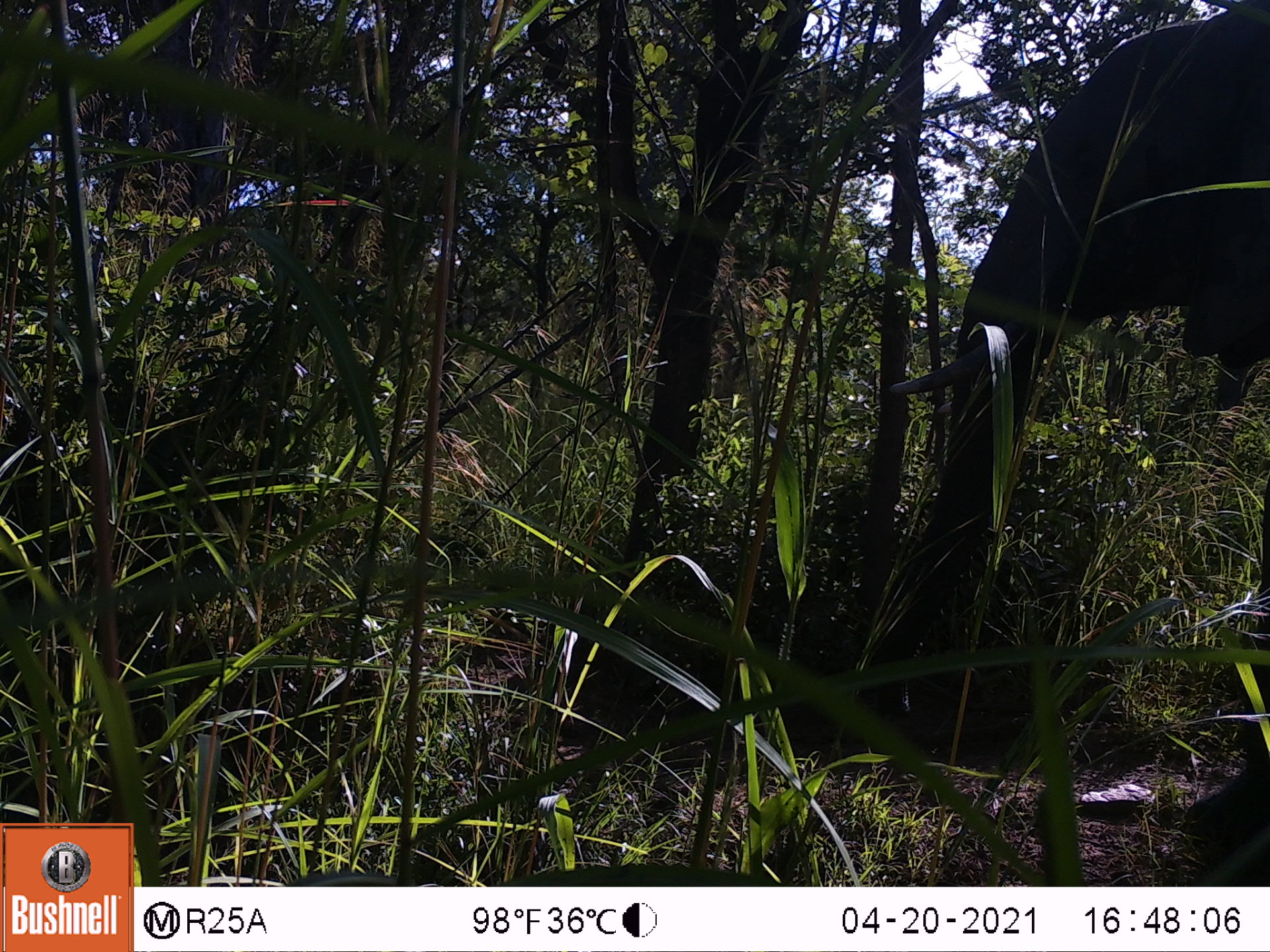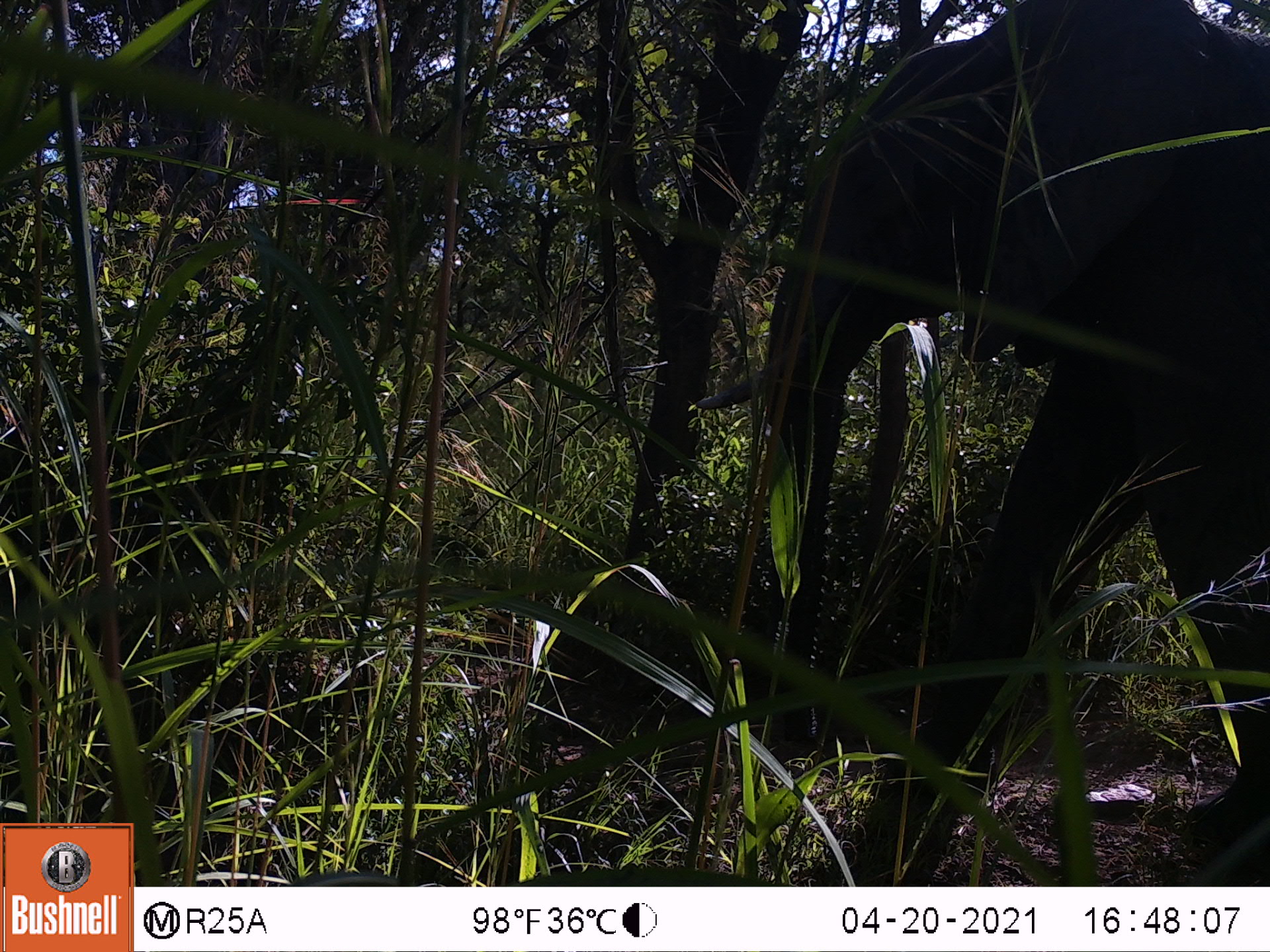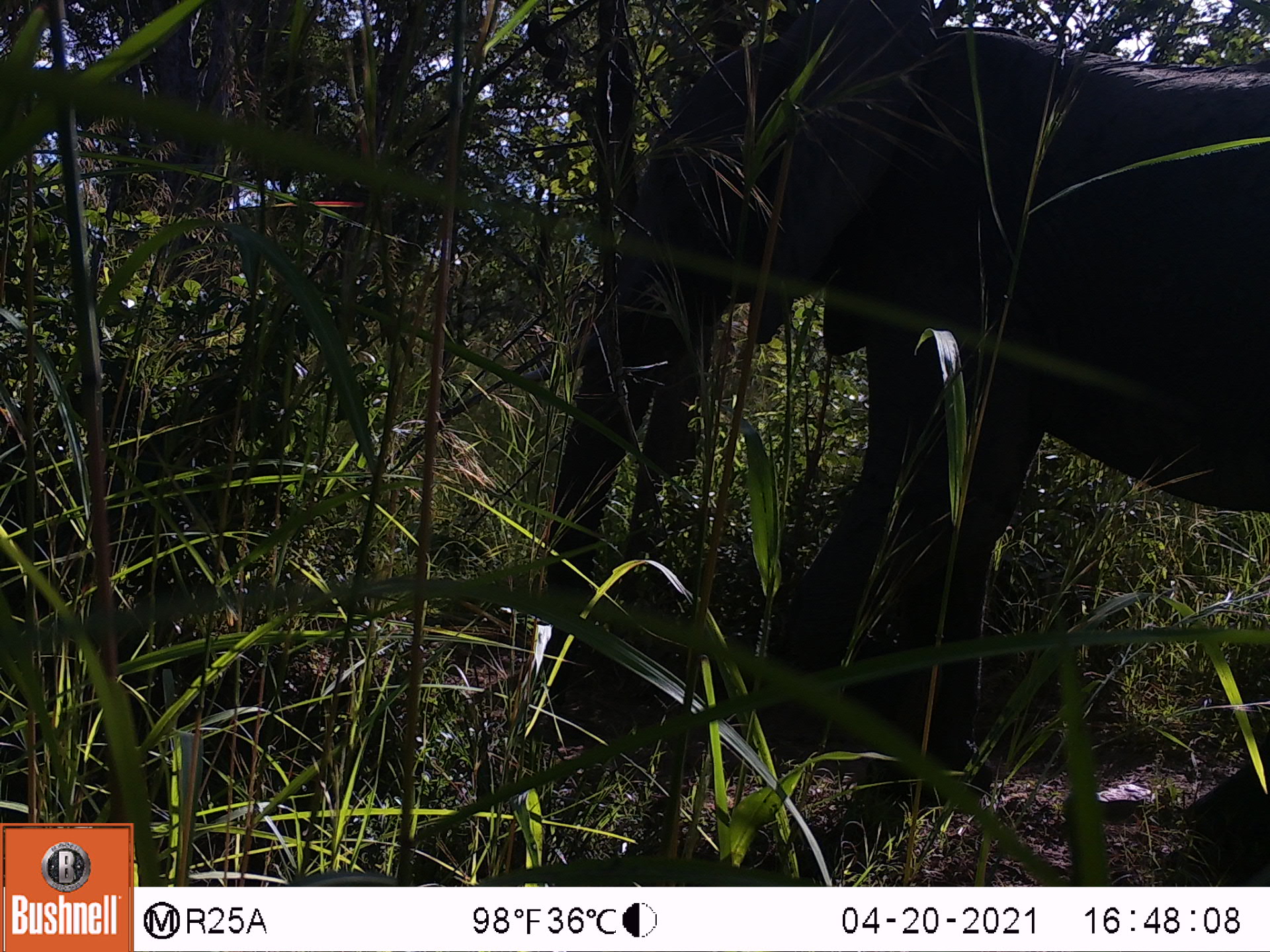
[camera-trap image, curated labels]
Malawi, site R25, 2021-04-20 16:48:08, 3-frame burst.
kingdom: Animalia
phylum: Chordata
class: Mammalia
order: Proboscidea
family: Elephantidae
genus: Loxodonta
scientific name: Loxodonta africana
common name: african savanna elephant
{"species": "african savanna elephant (Loxodonta africana)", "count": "1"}